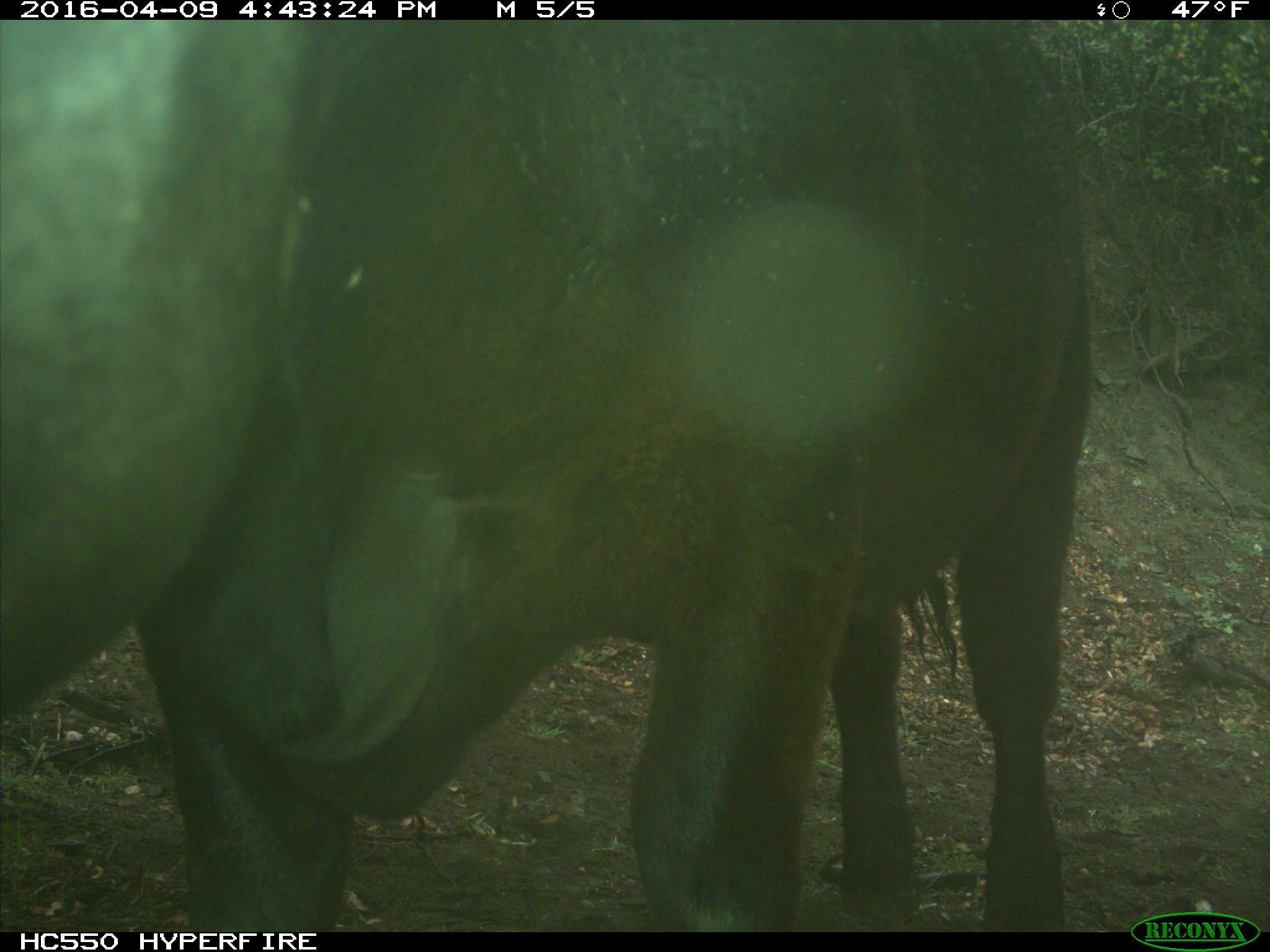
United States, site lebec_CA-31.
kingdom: Animalia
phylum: Chordata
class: Mammalia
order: Artiodactyla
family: Bovidae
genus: Bos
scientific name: Bos taurus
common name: domestic cow